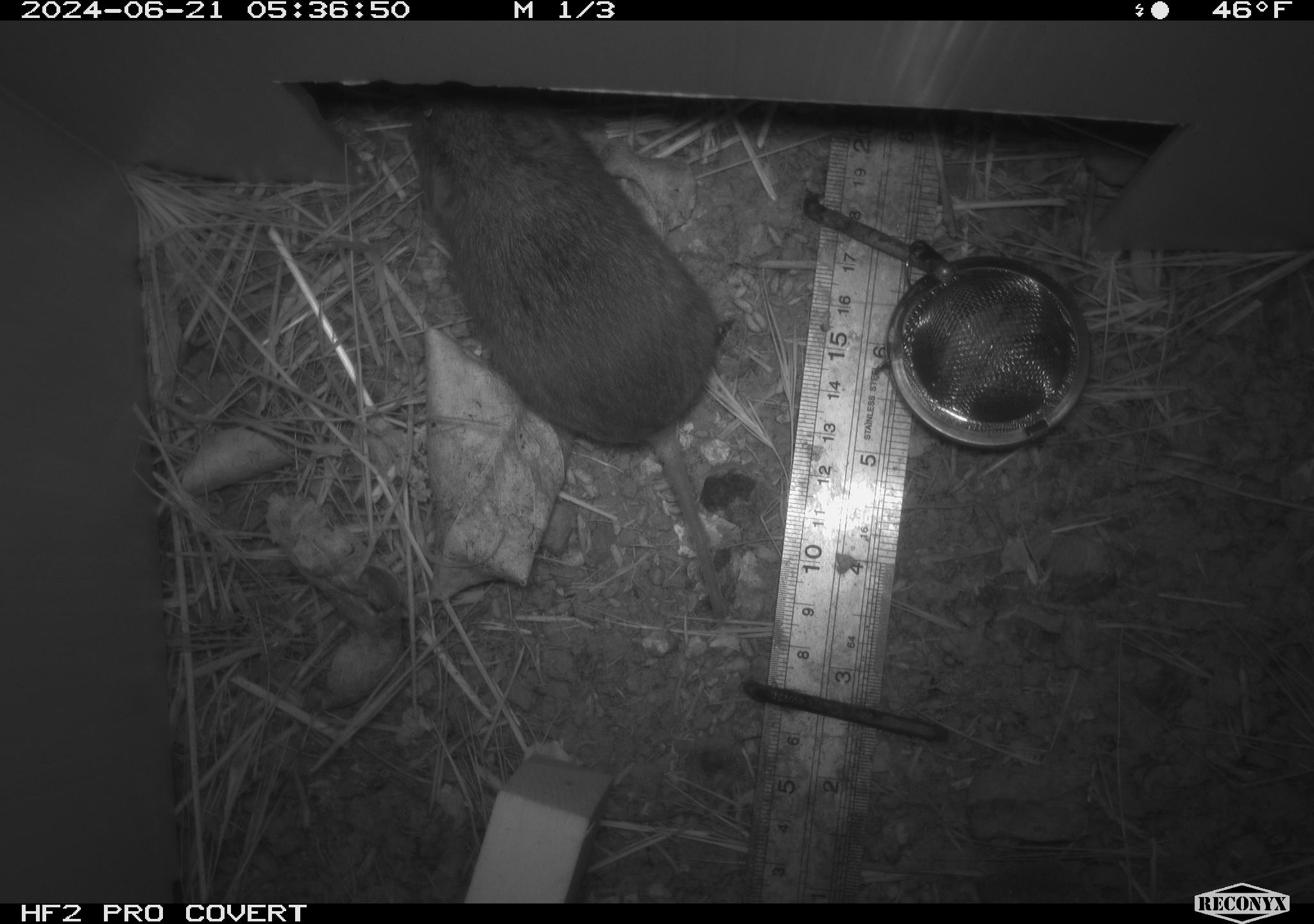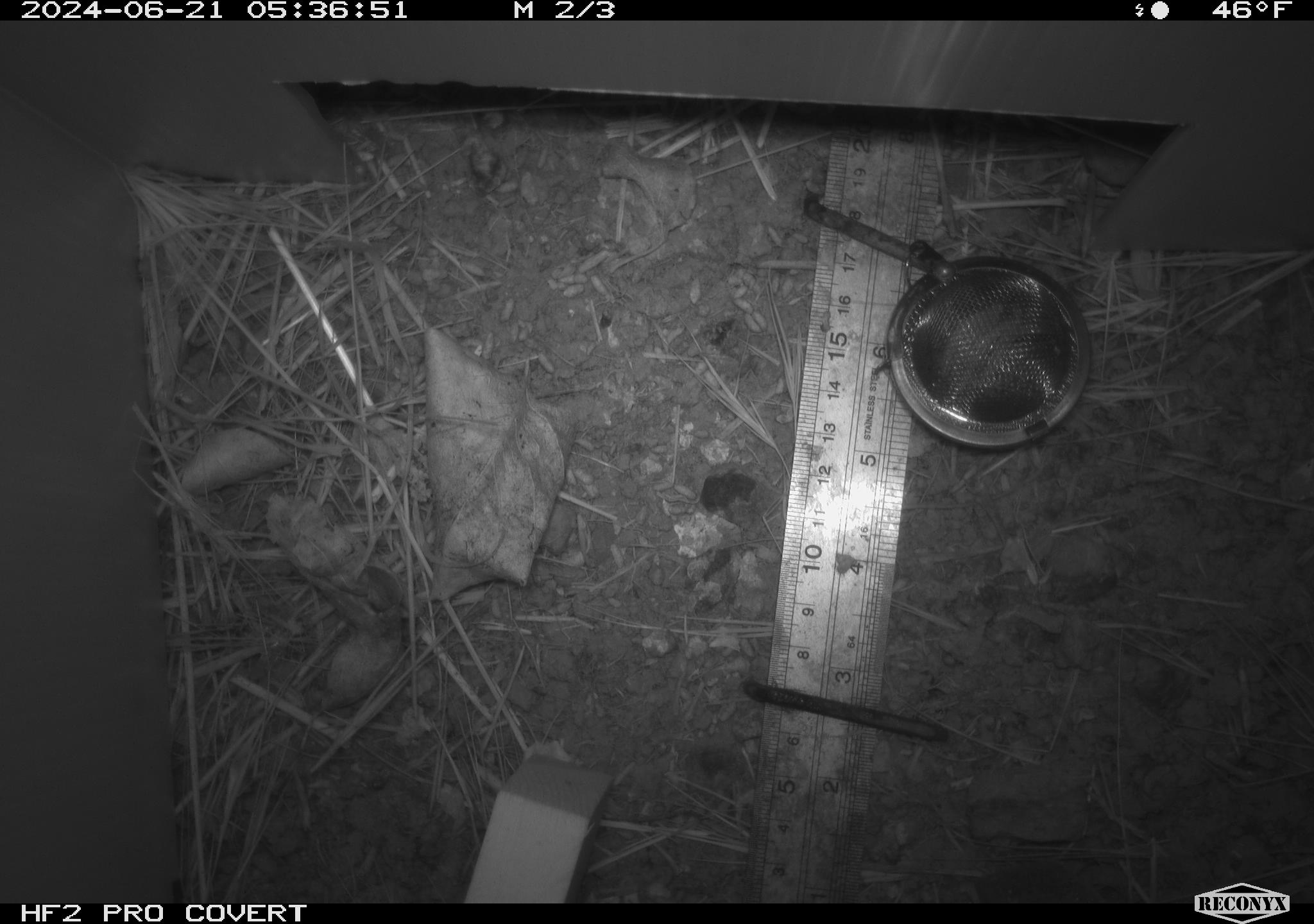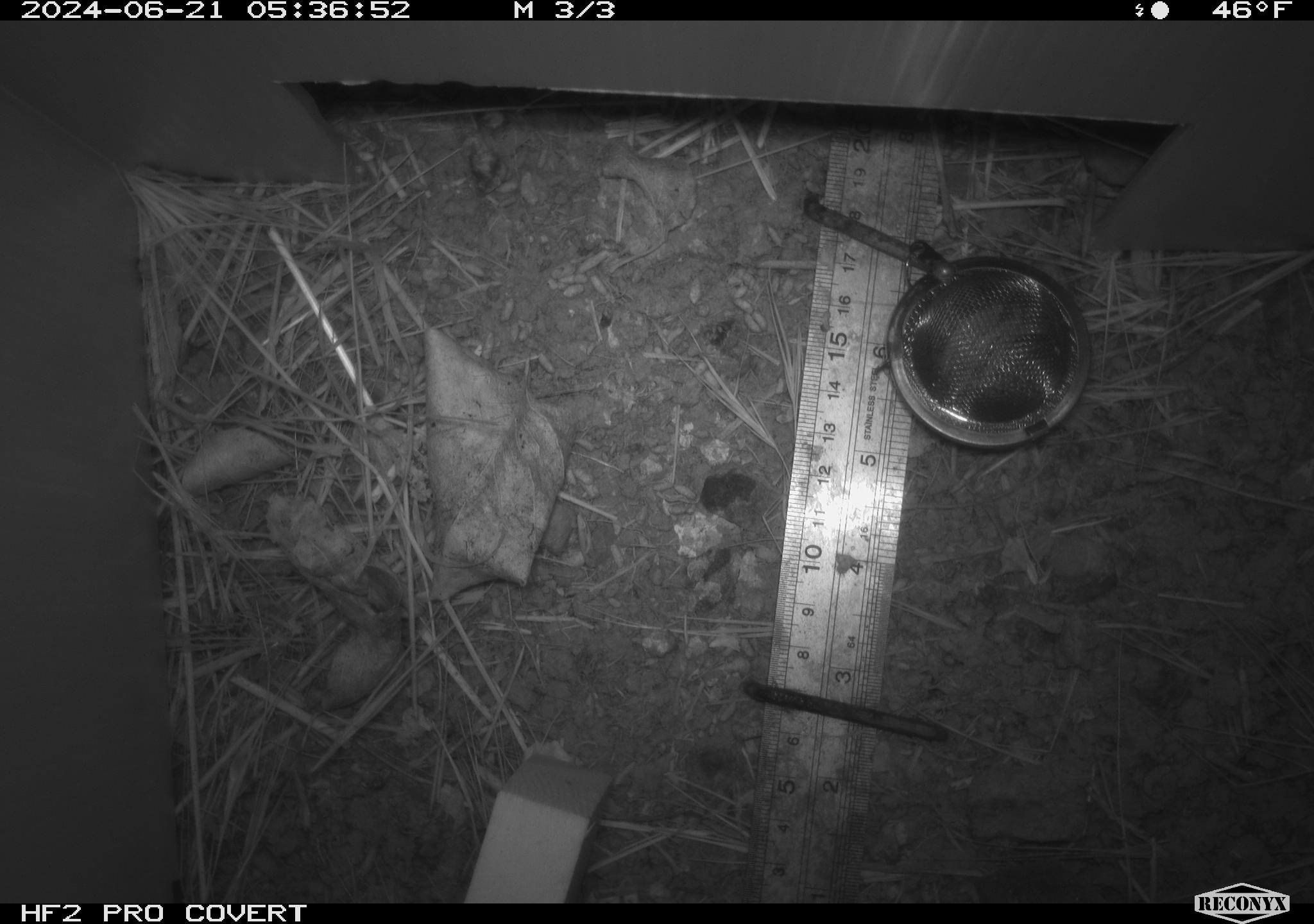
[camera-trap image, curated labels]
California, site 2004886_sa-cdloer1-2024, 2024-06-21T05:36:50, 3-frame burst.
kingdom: Animalia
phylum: Chordata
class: Mammalia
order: Rodentia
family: Cricetidae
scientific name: Arvicolinae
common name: voles, lemmings, and muskrats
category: arvicolinae subfamily